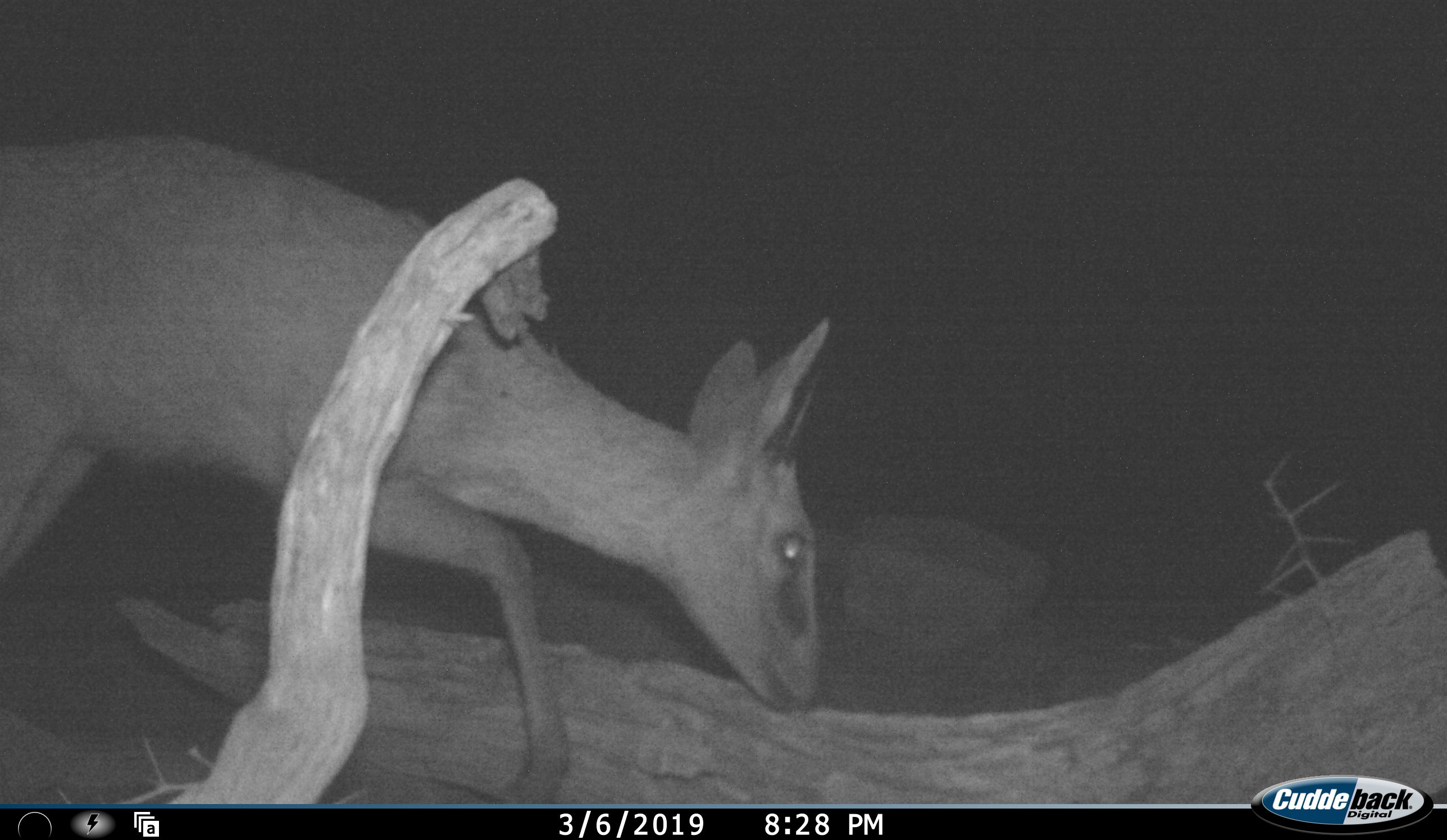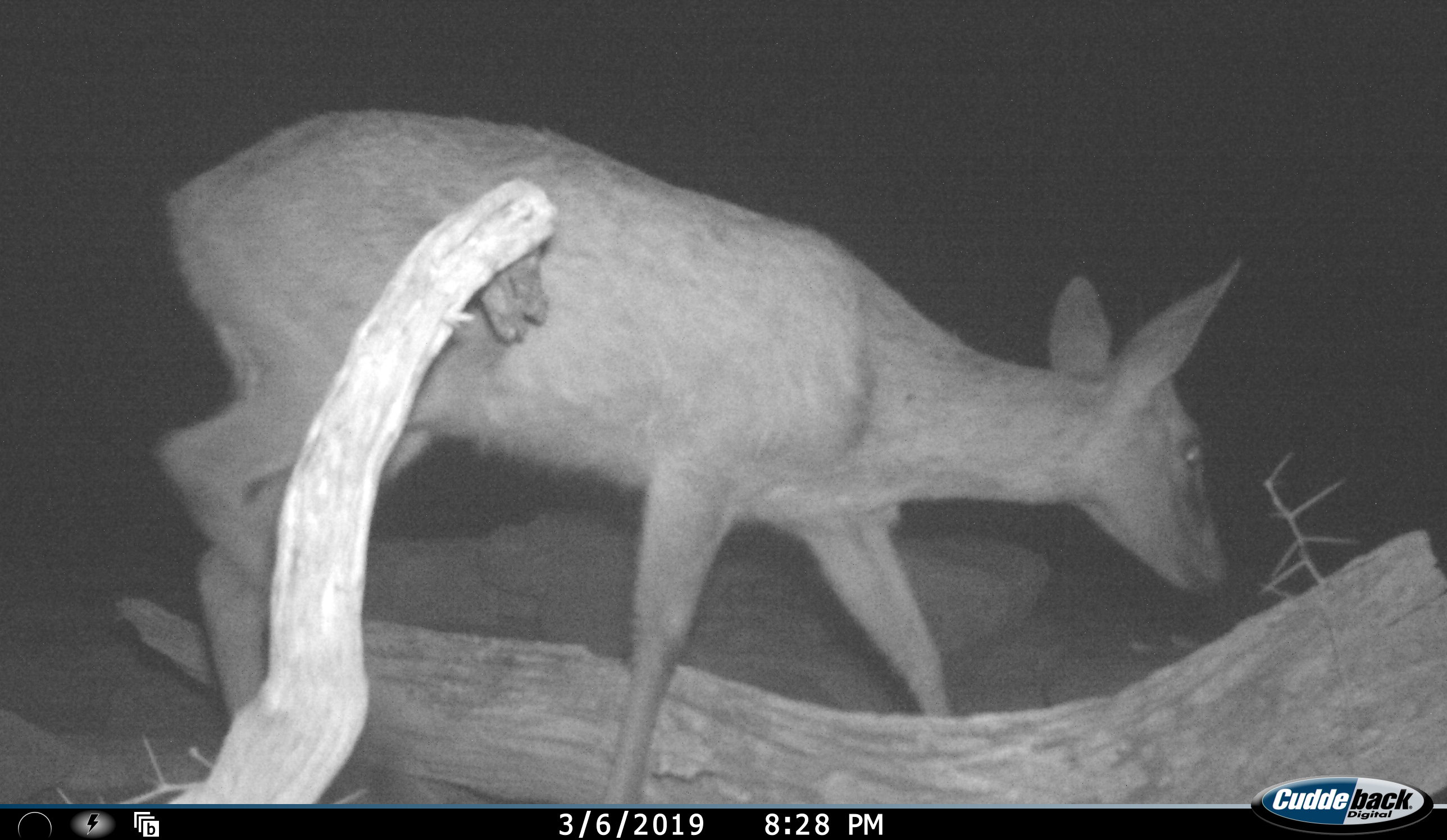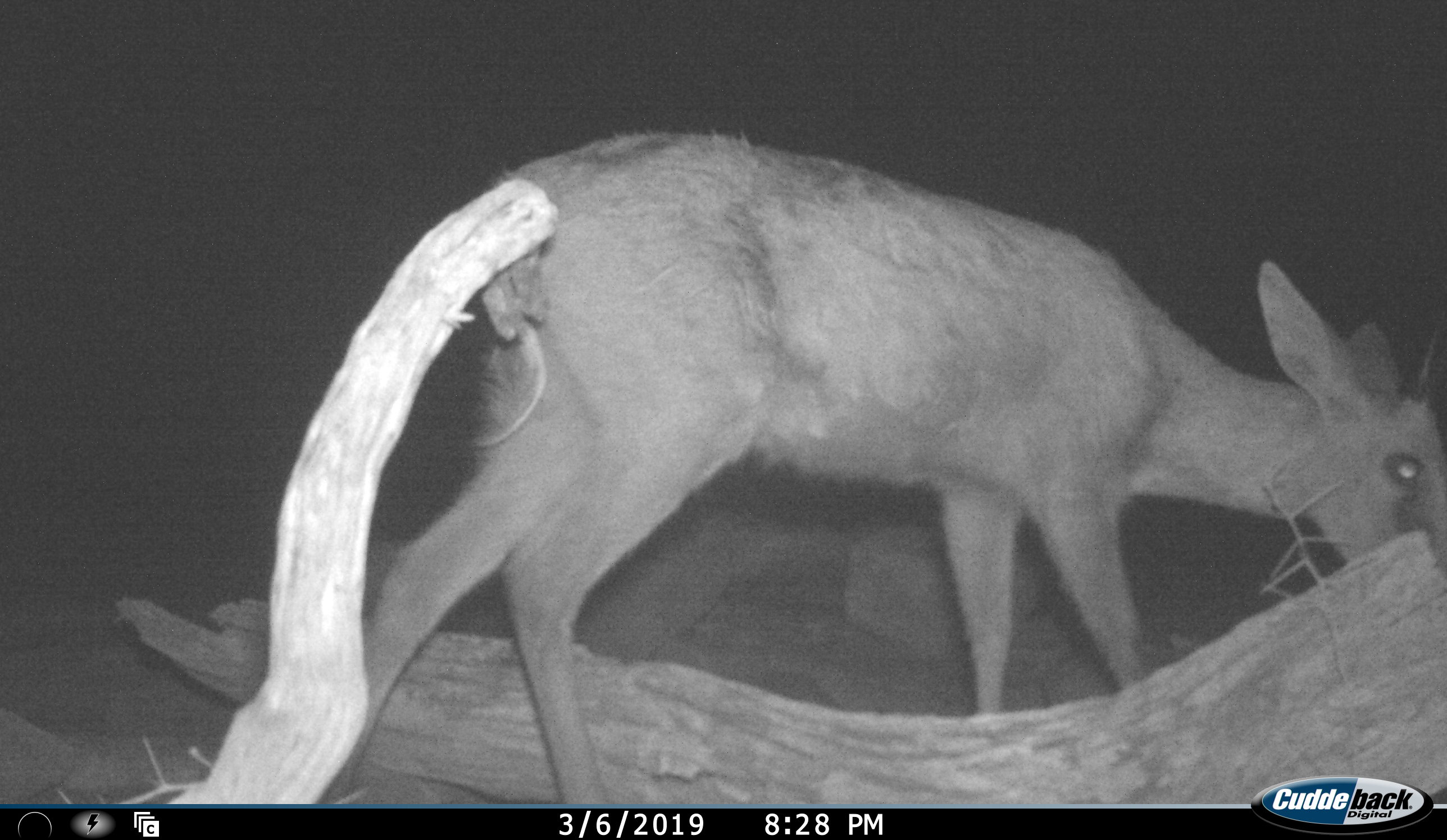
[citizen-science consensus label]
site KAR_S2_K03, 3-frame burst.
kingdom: Animalia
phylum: Chordata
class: Mammalia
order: Artiodactyla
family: Bovidae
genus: Sylvicapra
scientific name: Sylvicapra grimmia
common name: common duiker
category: duikercommongrey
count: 1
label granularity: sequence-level